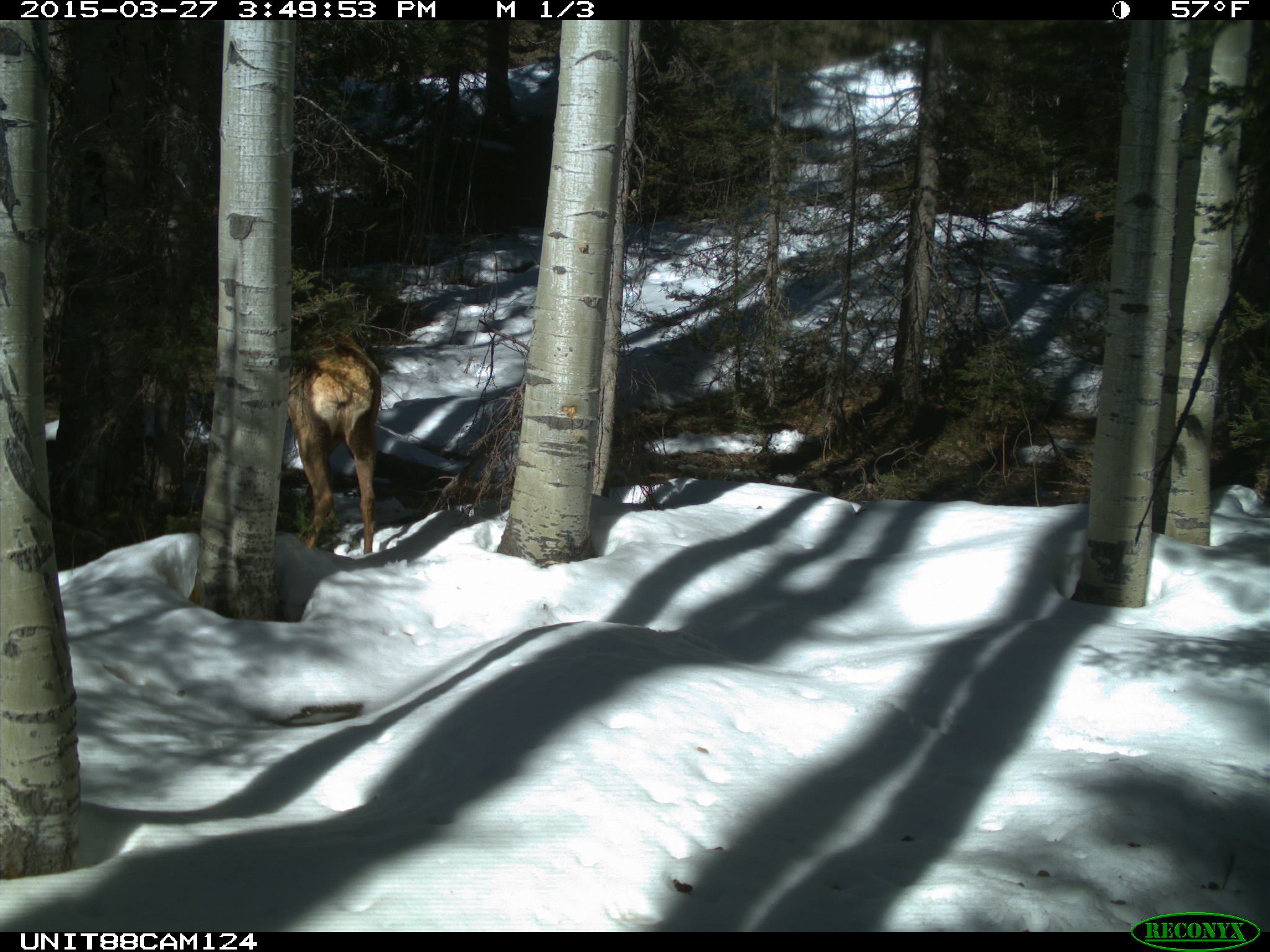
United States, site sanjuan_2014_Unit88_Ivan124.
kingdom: Animalia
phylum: Chordata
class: Mammalia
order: Artiodactyla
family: Cervidae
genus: Cervus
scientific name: Cervus elaphus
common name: red deer